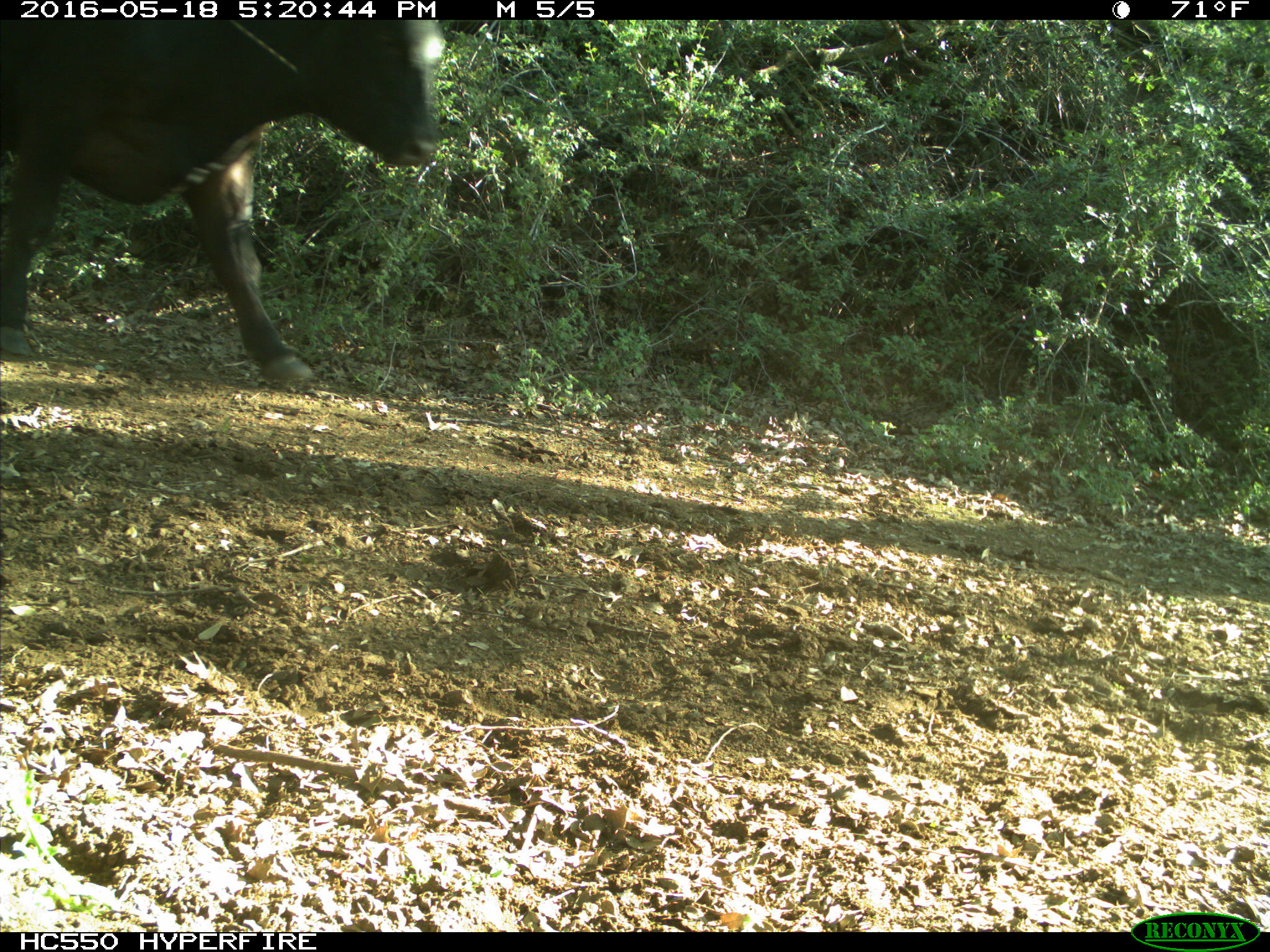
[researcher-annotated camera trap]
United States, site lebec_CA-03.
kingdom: Animalia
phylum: Chordata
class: Mammalia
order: Artiodactyla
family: Bovidae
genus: Bos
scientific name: Bos taurus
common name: domestic cow